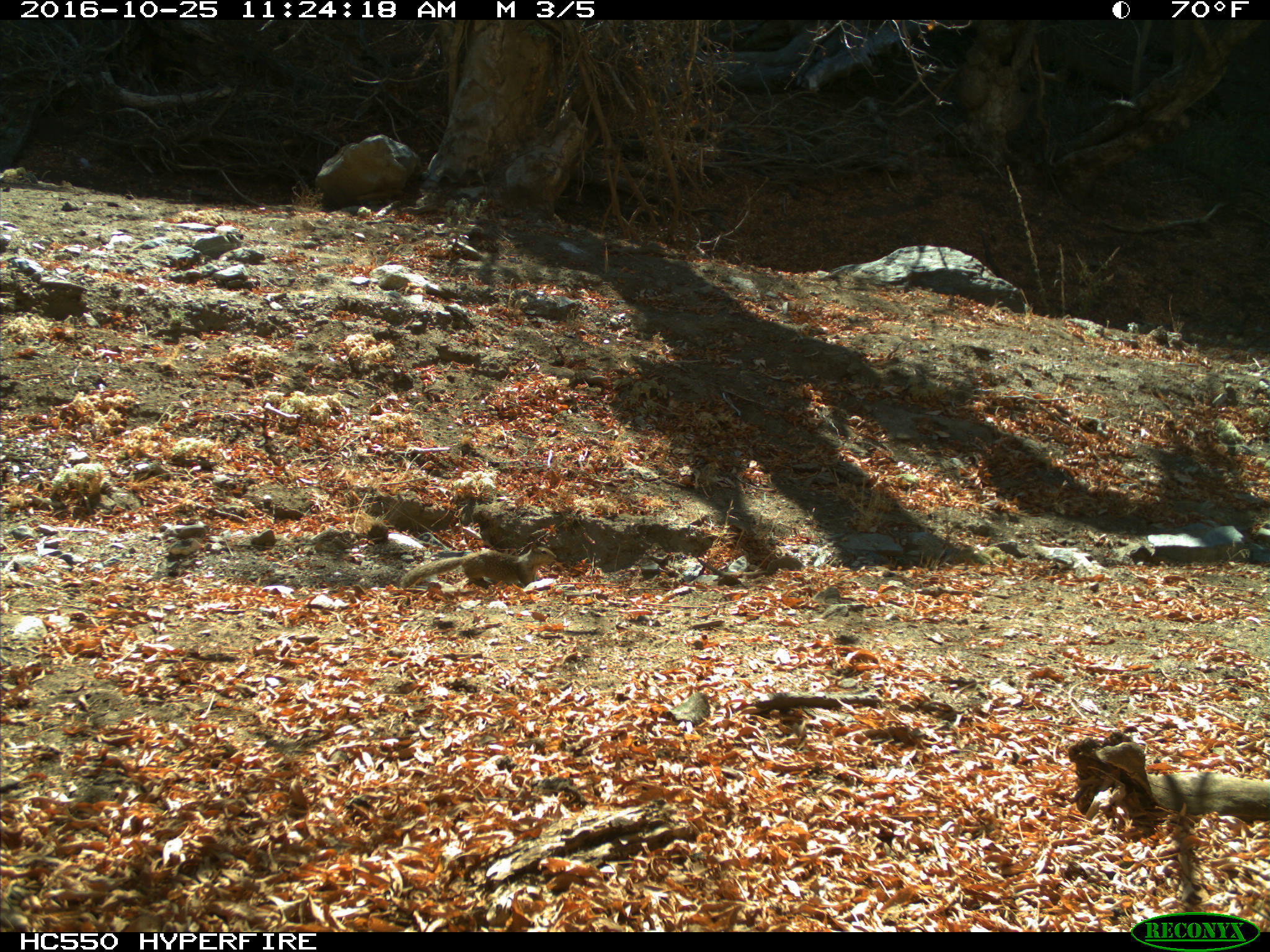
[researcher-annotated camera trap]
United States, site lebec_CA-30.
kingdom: Animalia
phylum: Chordata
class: Mammalia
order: Rodentia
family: Sciuridae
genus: Otospermophilus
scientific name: Otospermophilus beecheyi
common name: california ground squirrel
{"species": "Otospermophilus beecheyi (california ground squirrel)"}